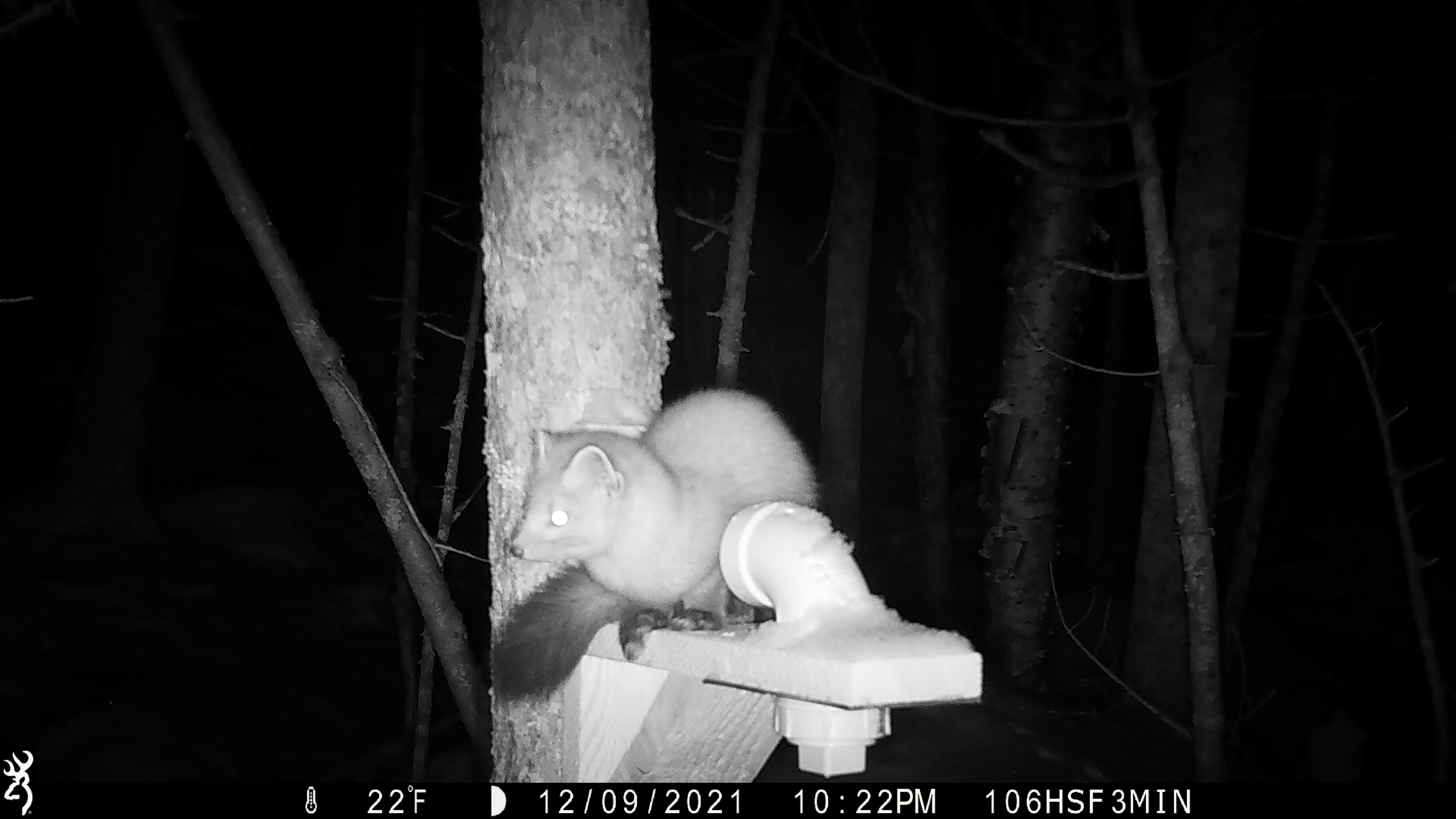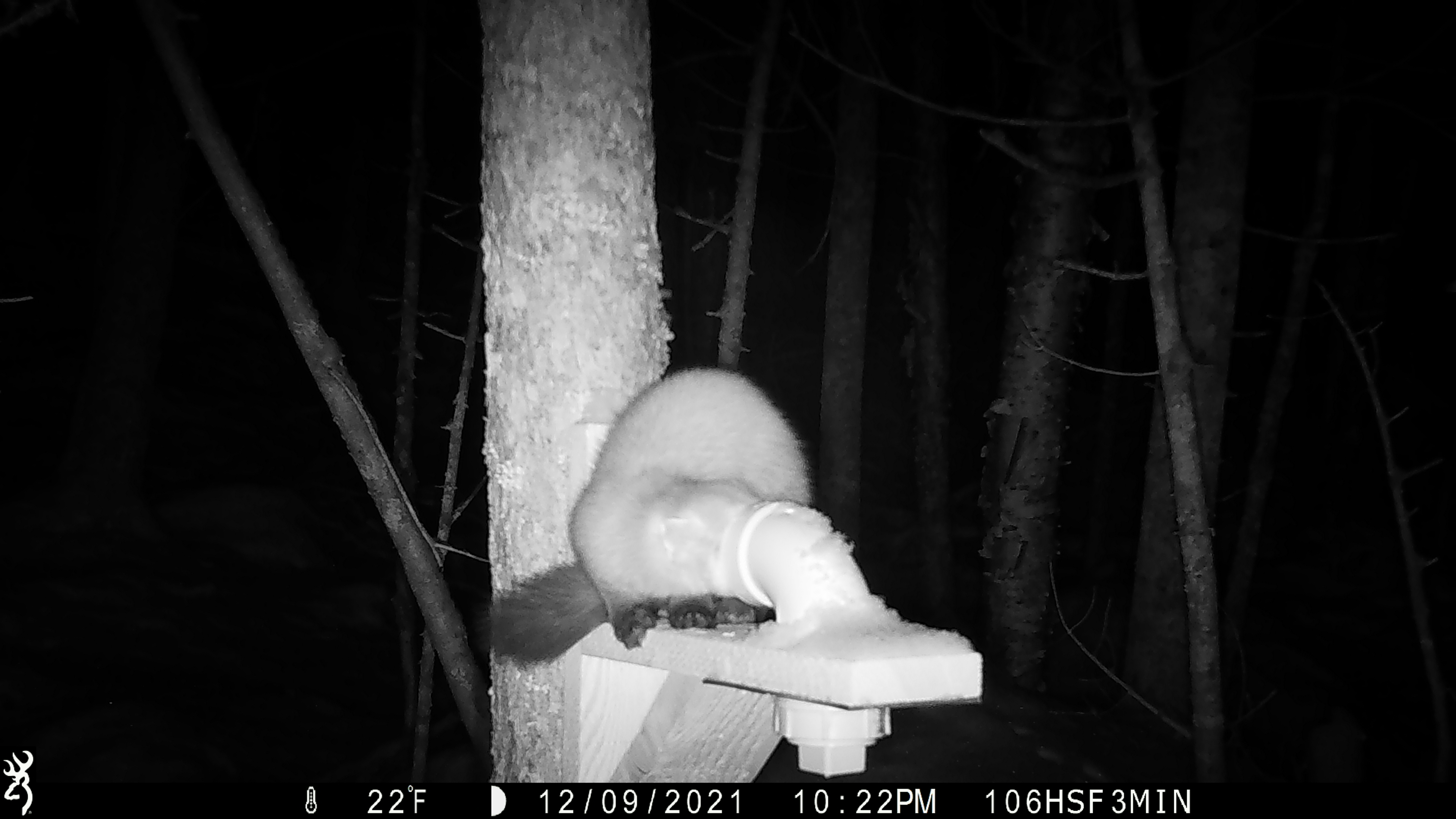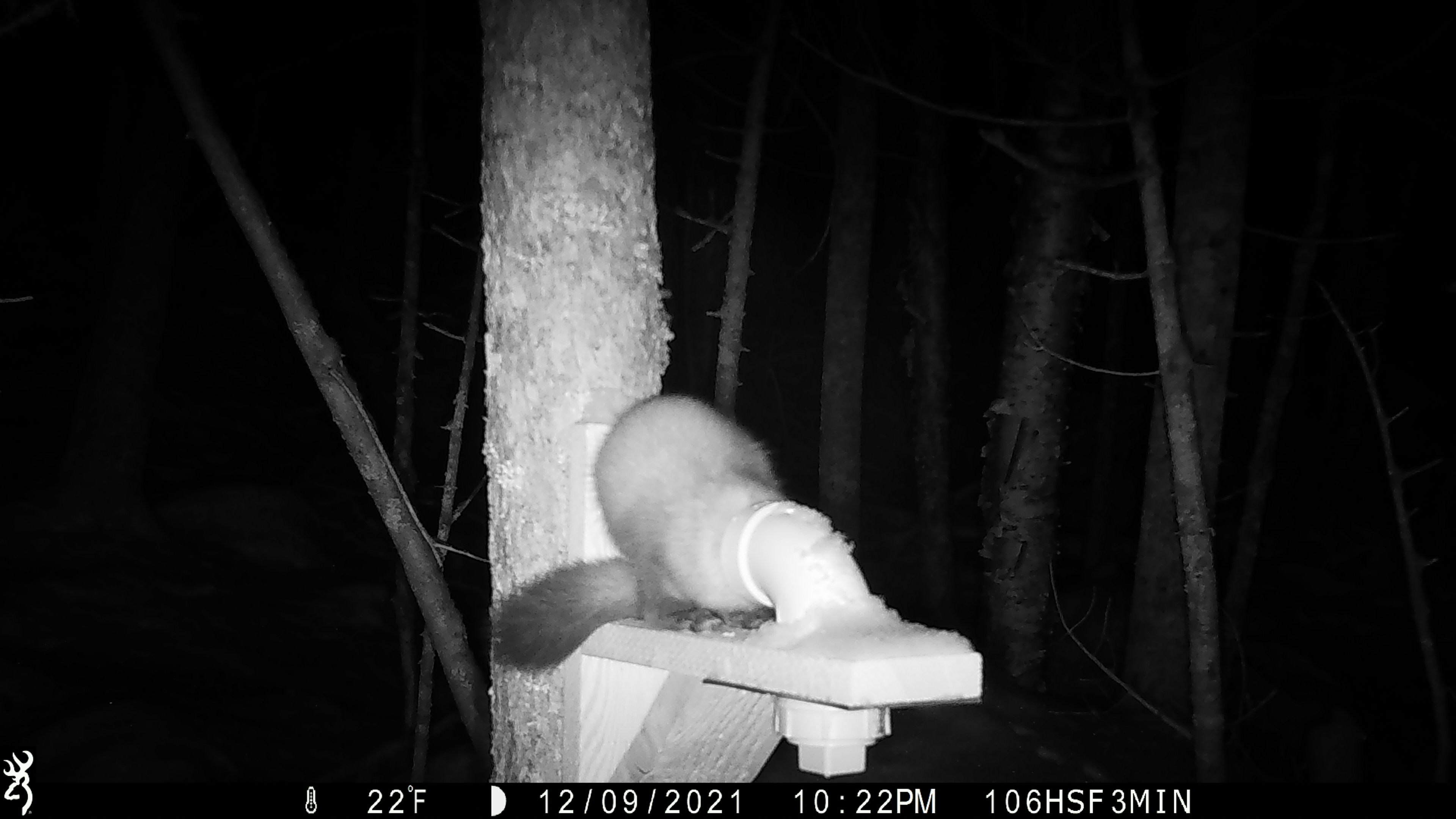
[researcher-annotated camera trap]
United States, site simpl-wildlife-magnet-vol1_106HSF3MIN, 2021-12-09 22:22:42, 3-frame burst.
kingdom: Animalia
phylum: Chordata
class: Mammalia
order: Carnivora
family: Mustelidae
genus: Martes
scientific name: Martes americana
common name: american marten